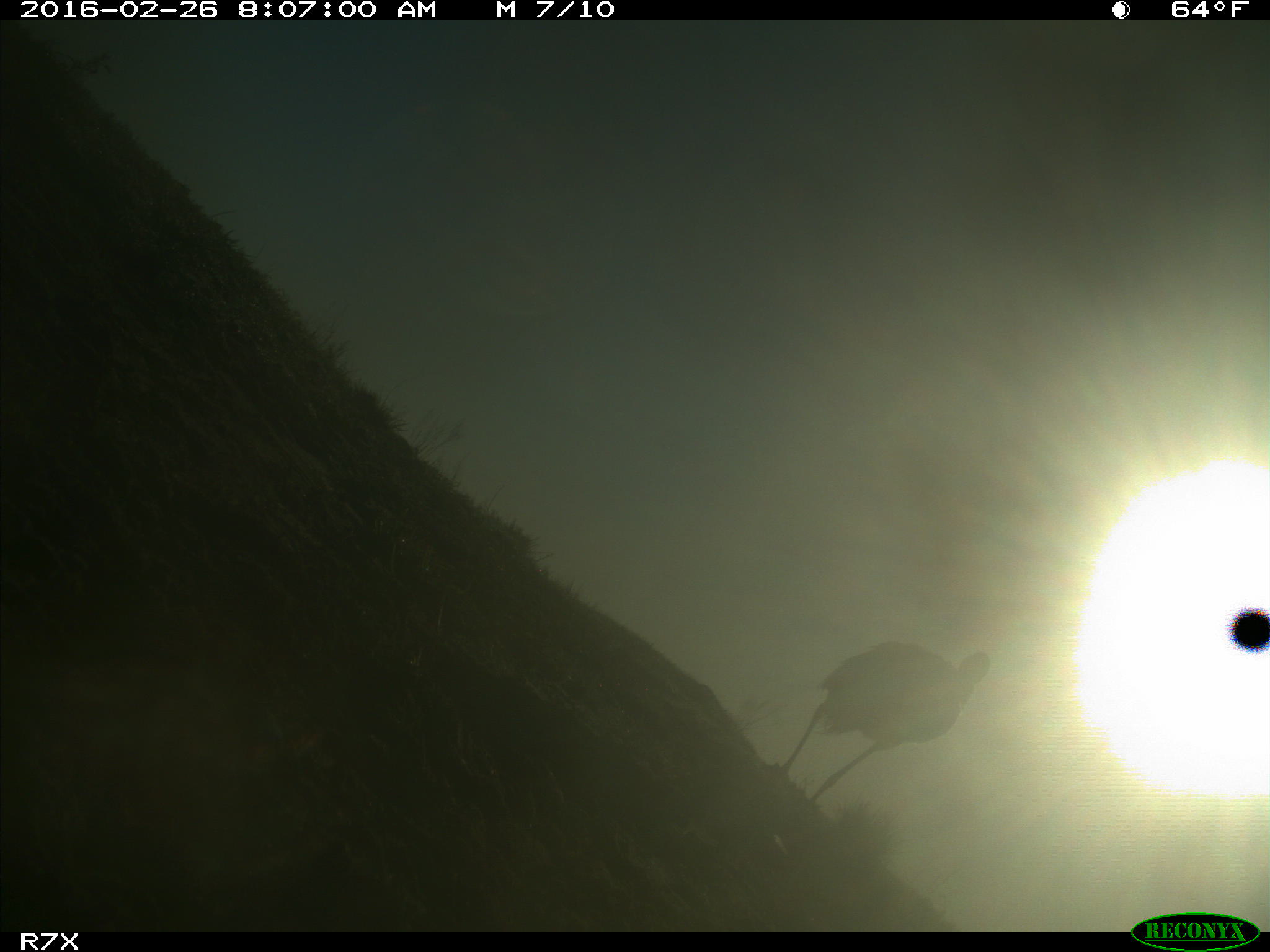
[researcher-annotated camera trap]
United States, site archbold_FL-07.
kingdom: Animalia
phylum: Chordata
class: Aves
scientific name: Aves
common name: birds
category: unidentified bird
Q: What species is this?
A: Unidentified bird (birds) (Aves).